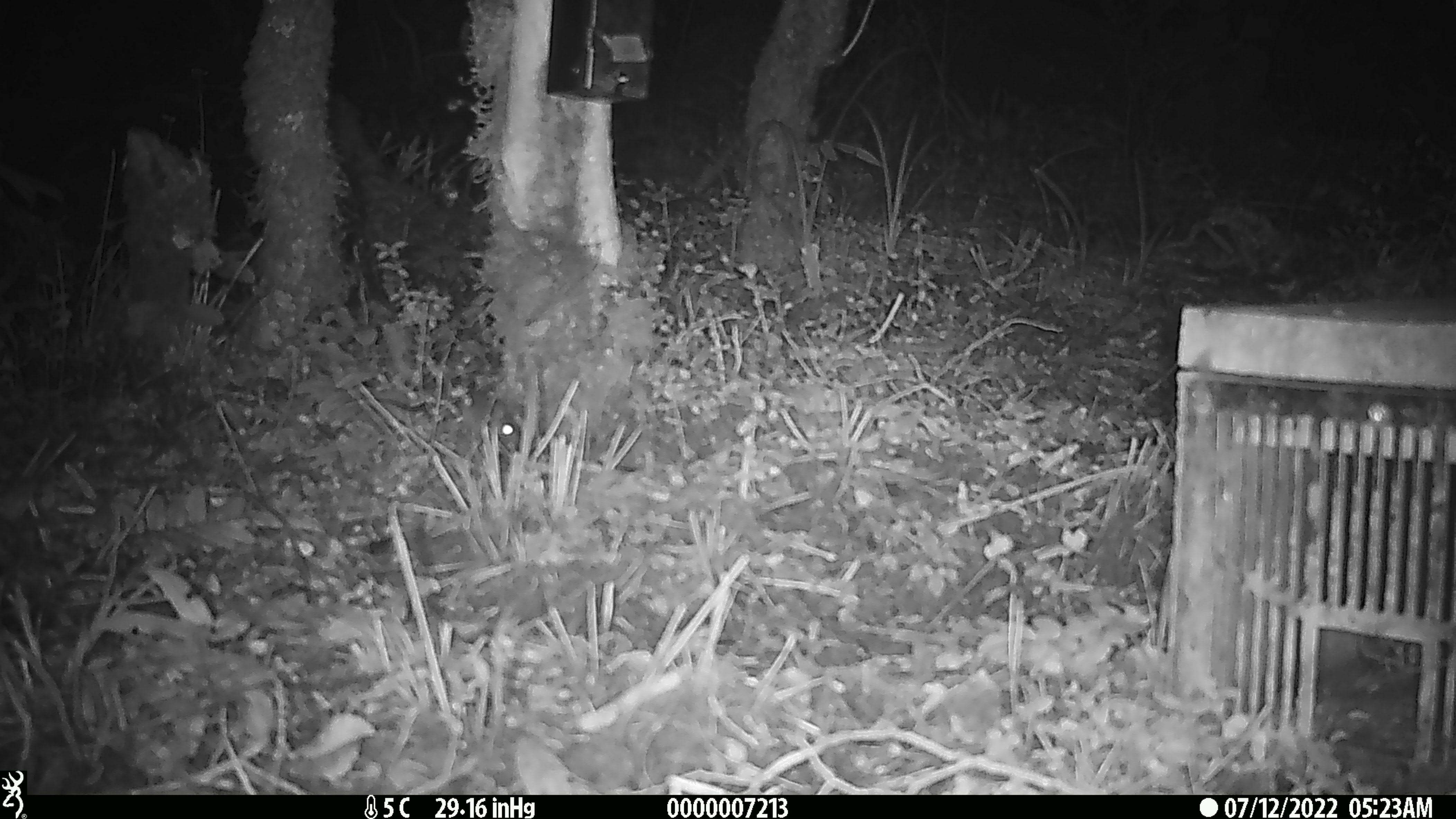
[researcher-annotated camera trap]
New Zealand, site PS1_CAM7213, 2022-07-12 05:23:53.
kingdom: Animalia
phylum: Chordata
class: Mammalia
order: Rodentia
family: Muridae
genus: Mus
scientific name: Mus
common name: mouse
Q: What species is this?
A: Mouse (Mus).